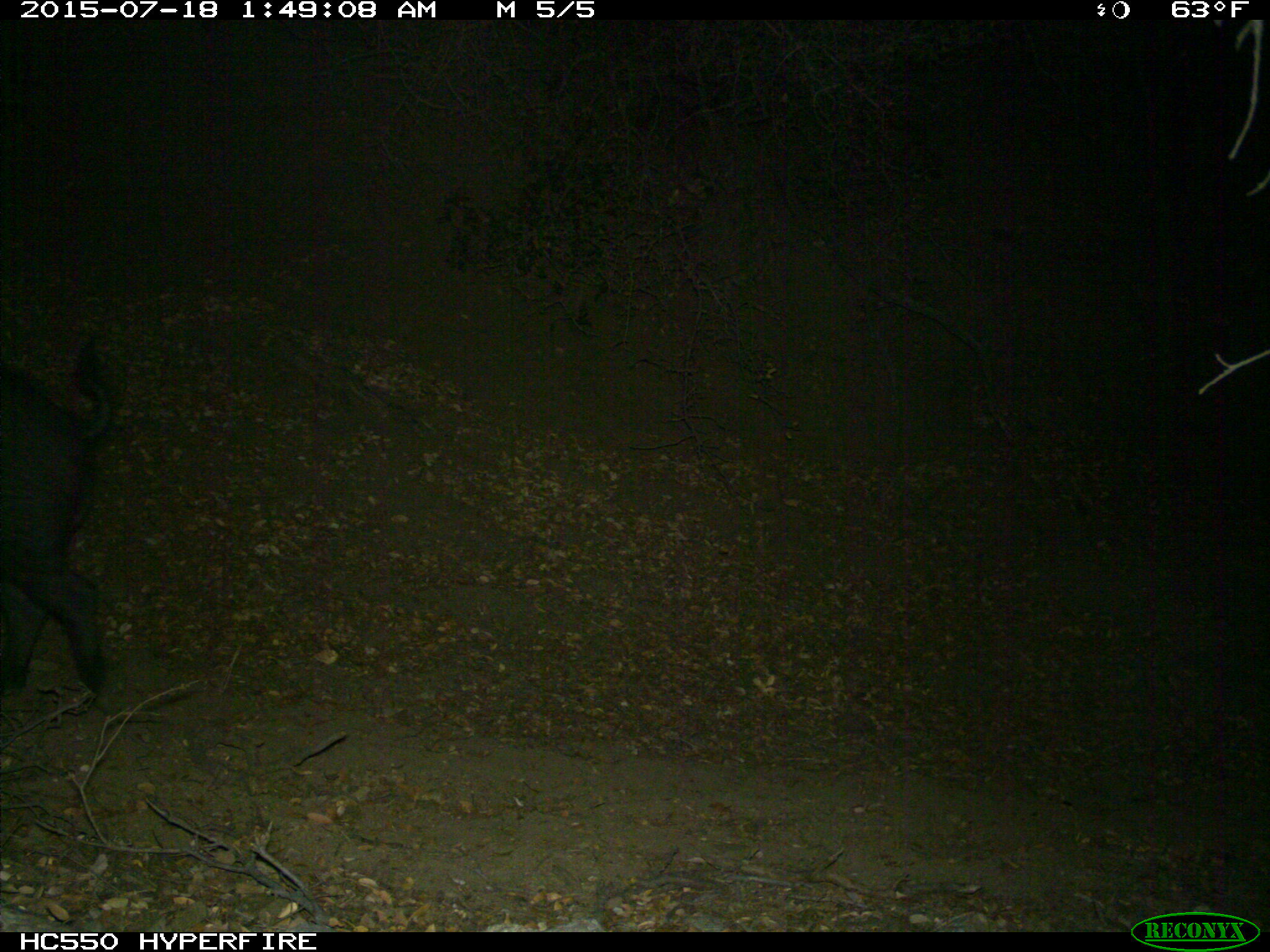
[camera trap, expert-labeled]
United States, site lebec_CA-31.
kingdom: Animalia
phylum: Chordata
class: Mammalia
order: Artiodactyla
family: Suidae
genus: Sus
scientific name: Sus scrofa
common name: wild boar